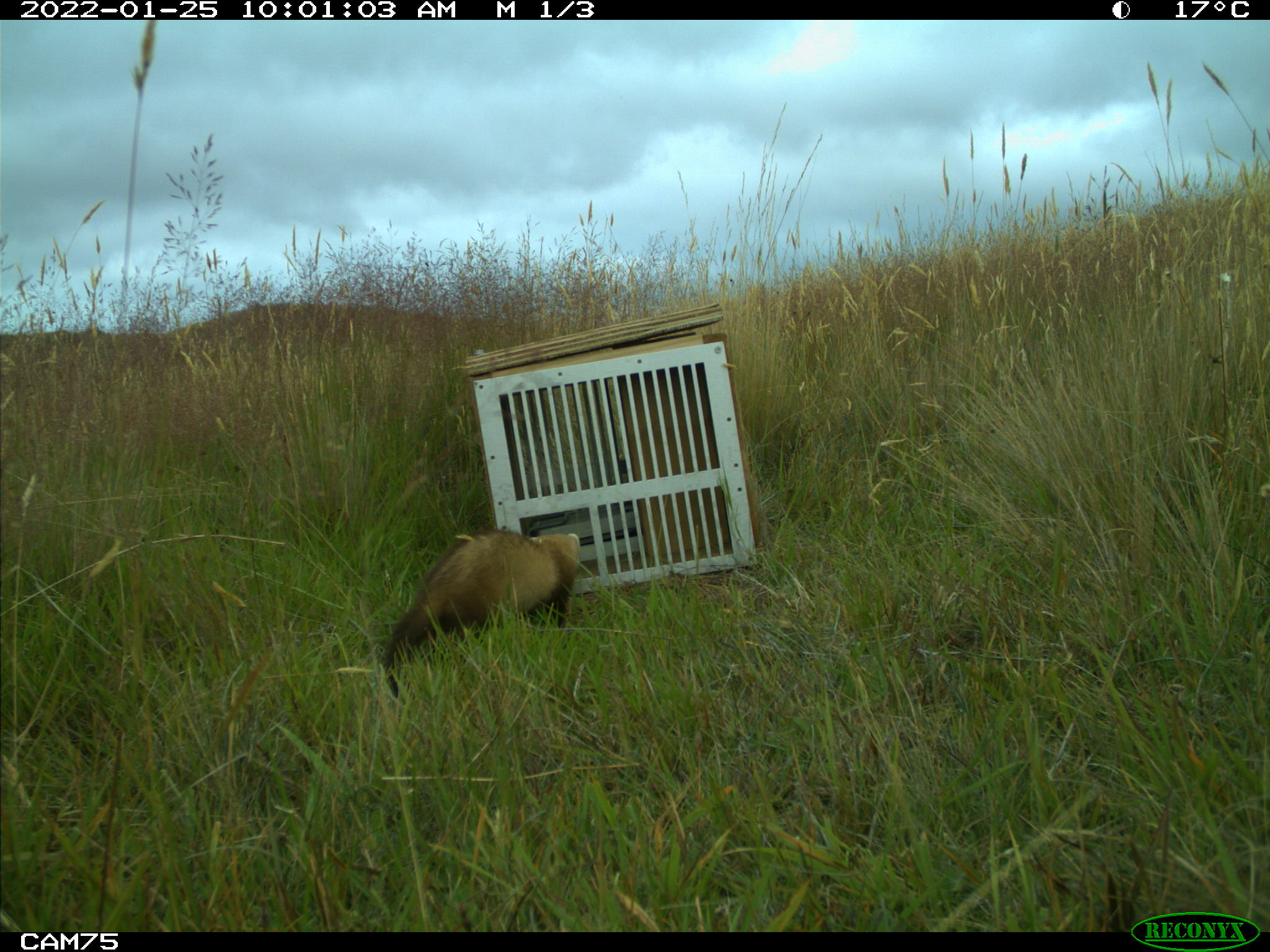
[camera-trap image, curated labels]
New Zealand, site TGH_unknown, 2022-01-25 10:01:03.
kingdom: Animalia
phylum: Chordata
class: Mammalia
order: Carnivora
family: Mustelidae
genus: Mustela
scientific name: Mustela furo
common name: ferret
Ferret (Mustela furo).